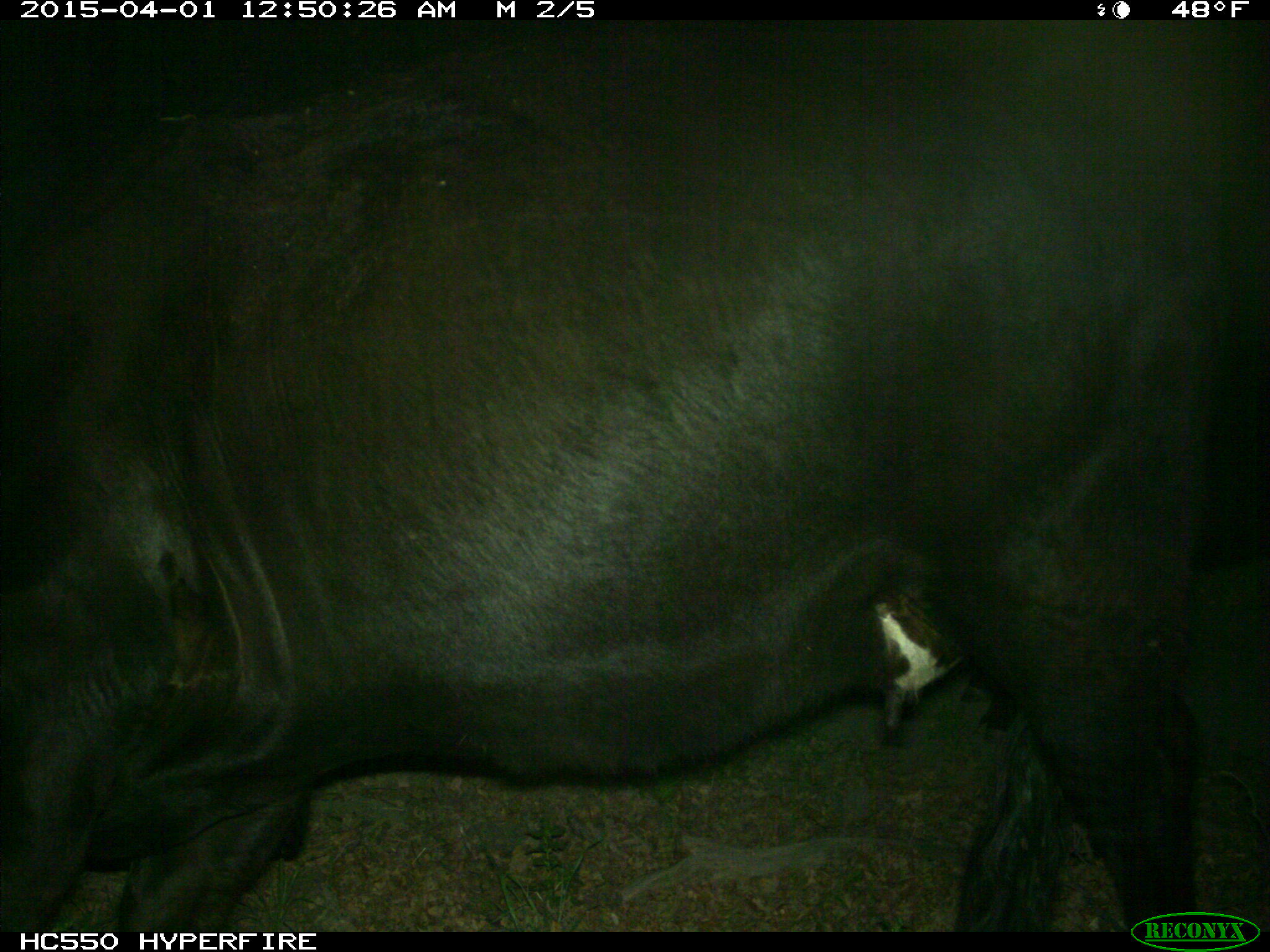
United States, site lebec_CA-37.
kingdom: Animalia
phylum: Chordata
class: Mammalia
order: Artiodactyla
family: Bovidae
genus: Bos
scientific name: Bos taurus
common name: domestic cow